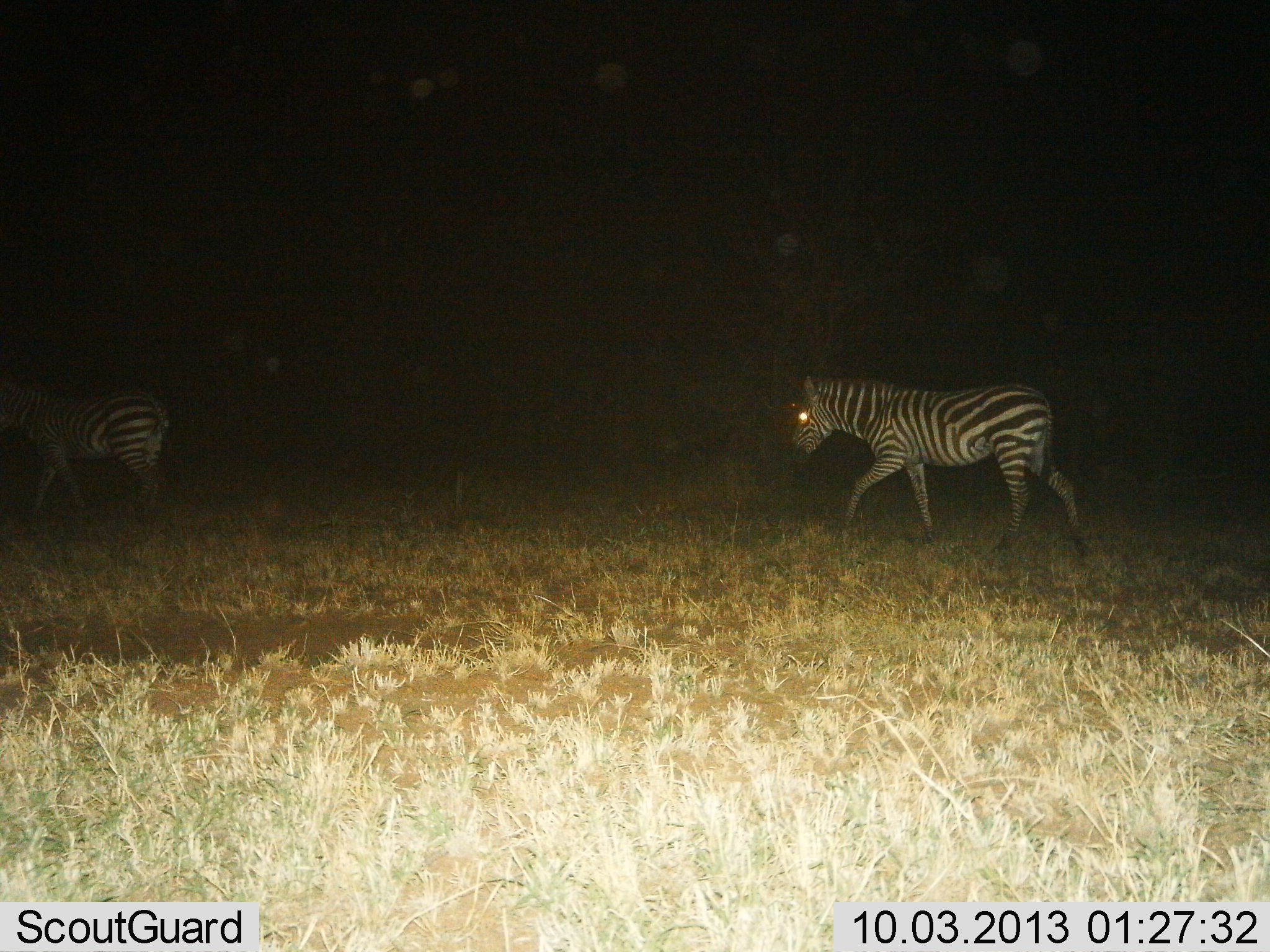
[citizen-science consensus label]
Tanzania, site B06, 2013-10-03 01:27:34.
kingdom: Animalia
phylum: Chordata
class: Mammalia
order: Perissodactyla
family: Equidae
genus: Equus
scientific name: Equus quagga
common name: plains zebra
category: zebra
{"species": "zebra (plains zebra) (Equus quagga)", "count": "2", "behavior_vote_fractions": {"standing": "3%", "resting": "0%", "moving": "97%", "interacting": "0%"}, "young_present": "0%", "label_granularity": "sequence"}